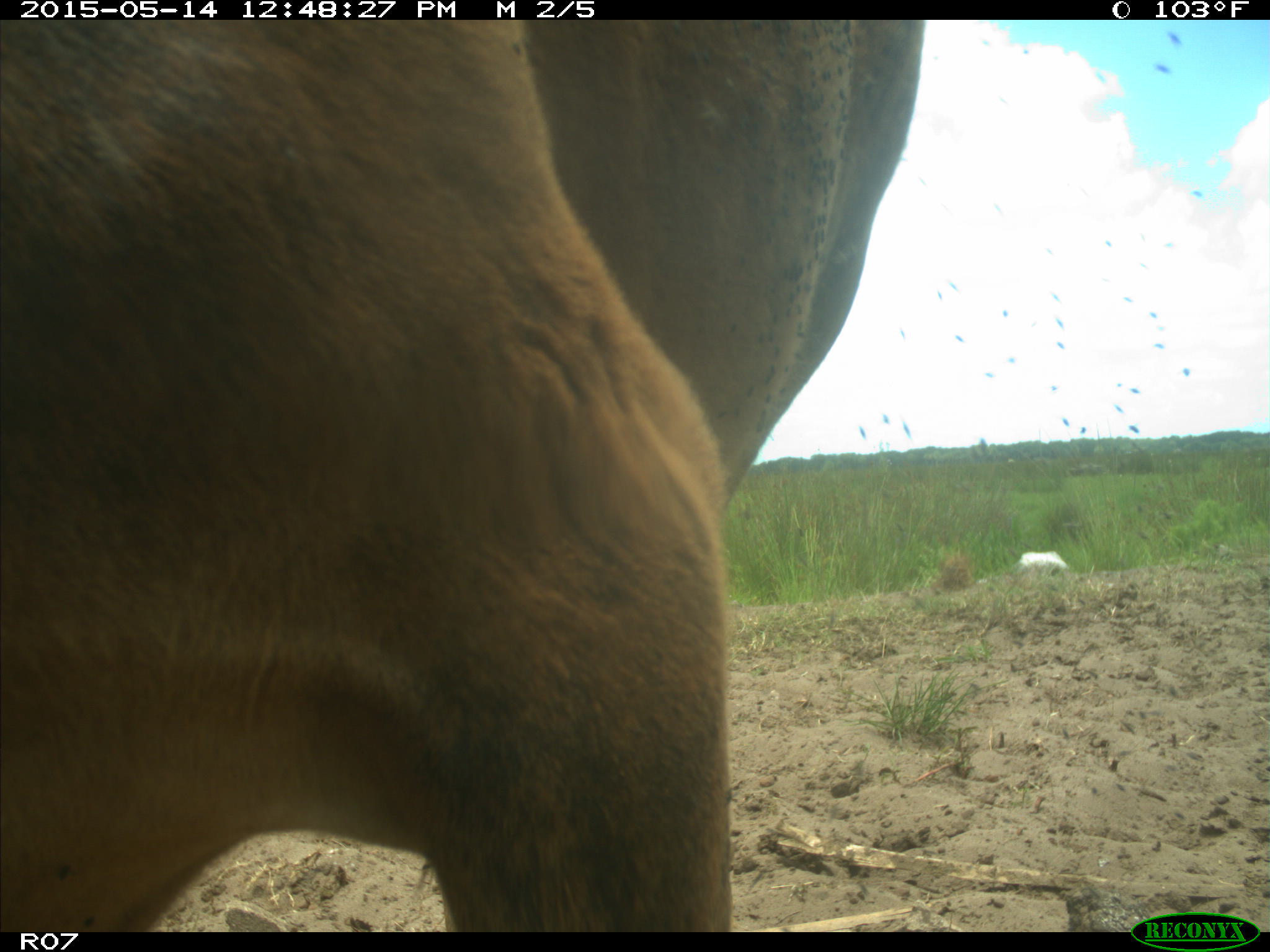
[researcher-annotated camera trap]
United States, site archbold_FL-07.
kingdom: Animalia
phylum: Chordata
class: Mammalia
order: Artiodactyla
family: Bovidae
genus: Bos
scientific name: Bos taurus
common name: domestic cow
Bos taurus (domestic cow).